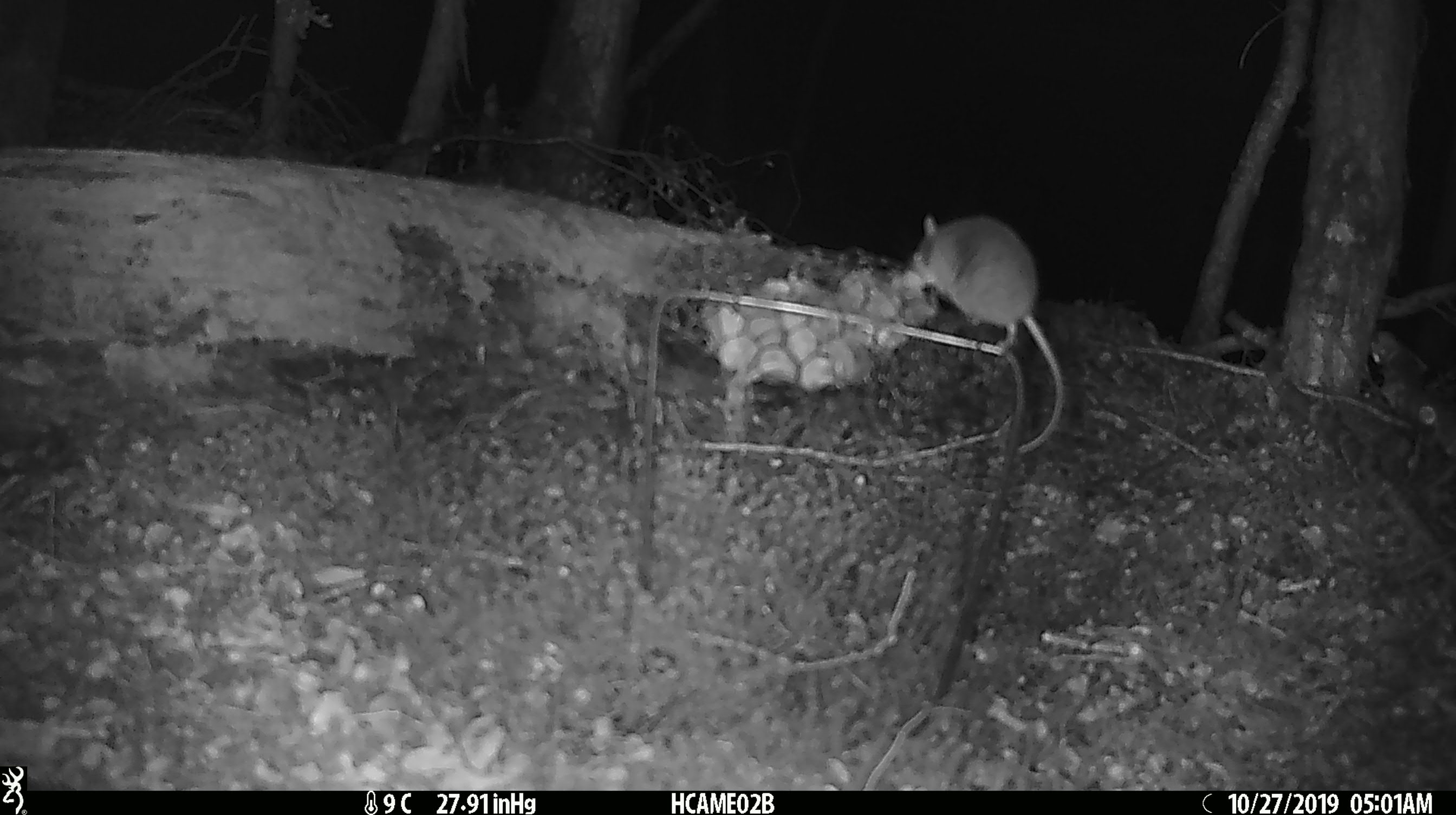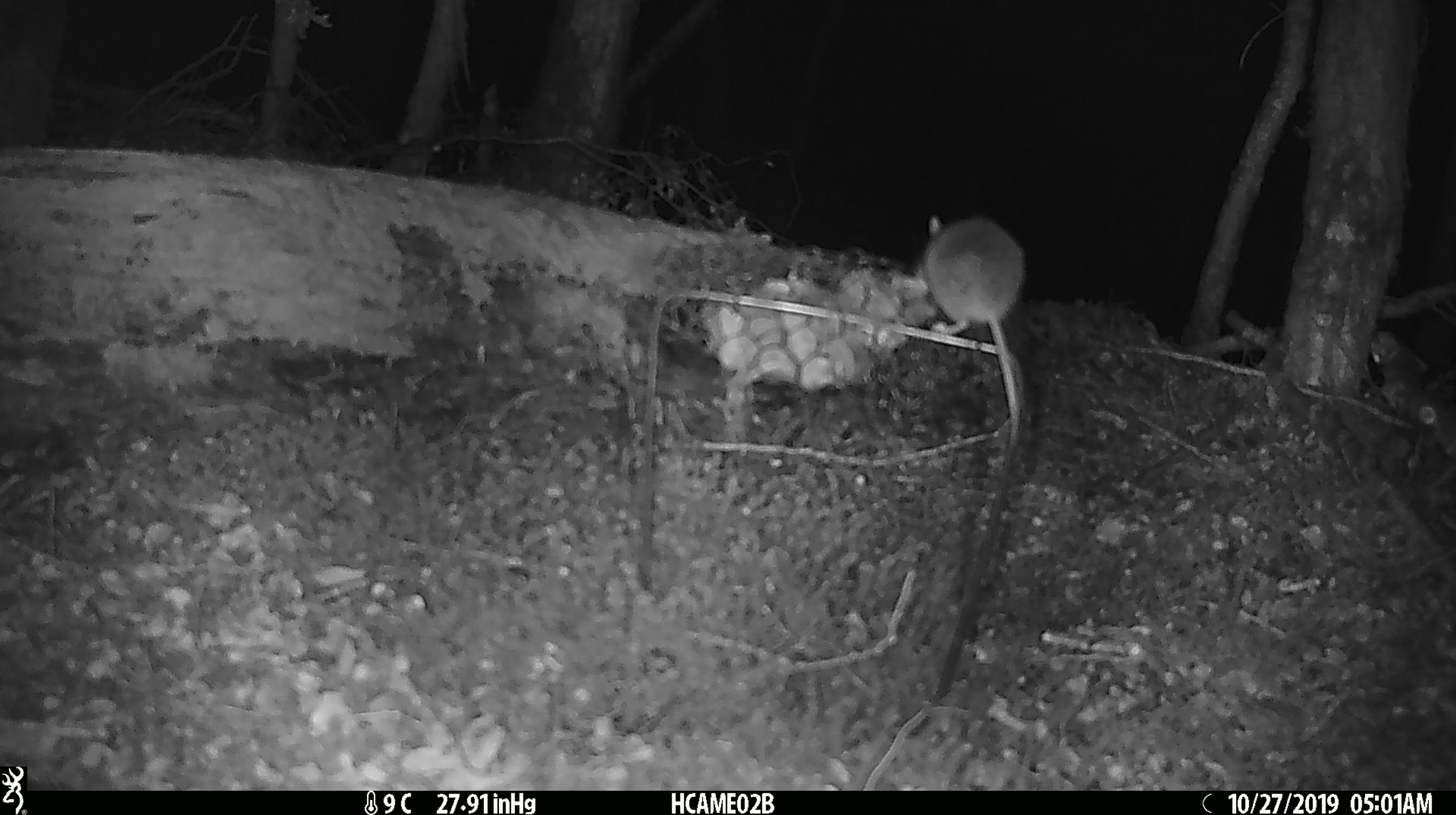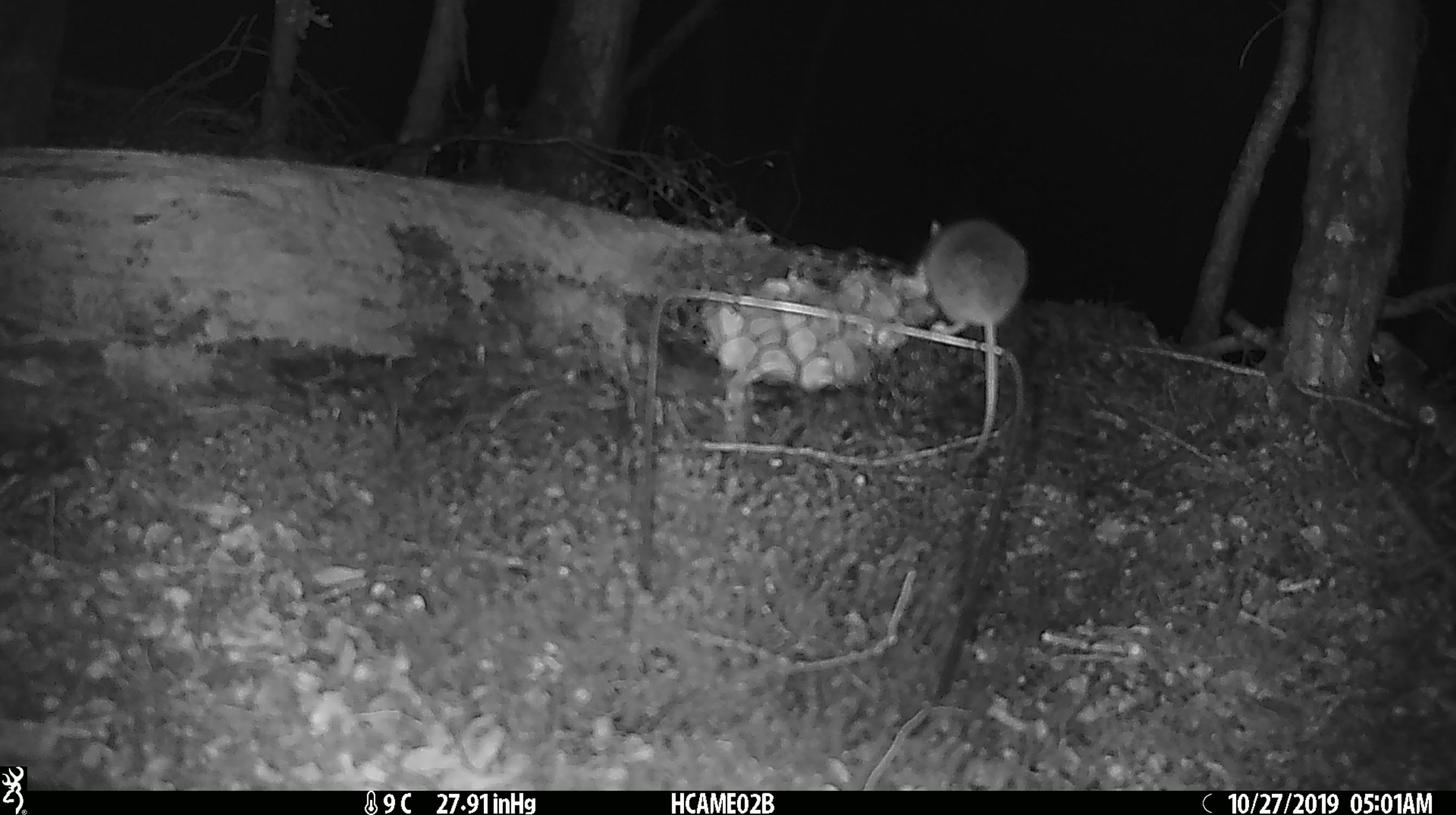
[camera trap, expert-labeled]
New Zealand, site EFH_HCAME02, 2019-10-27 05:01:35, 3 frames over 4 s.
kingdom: Animalia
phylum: Chordata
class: Mammalia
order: Rodentia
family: Muridae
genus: Mus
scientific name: Mus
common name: mouse